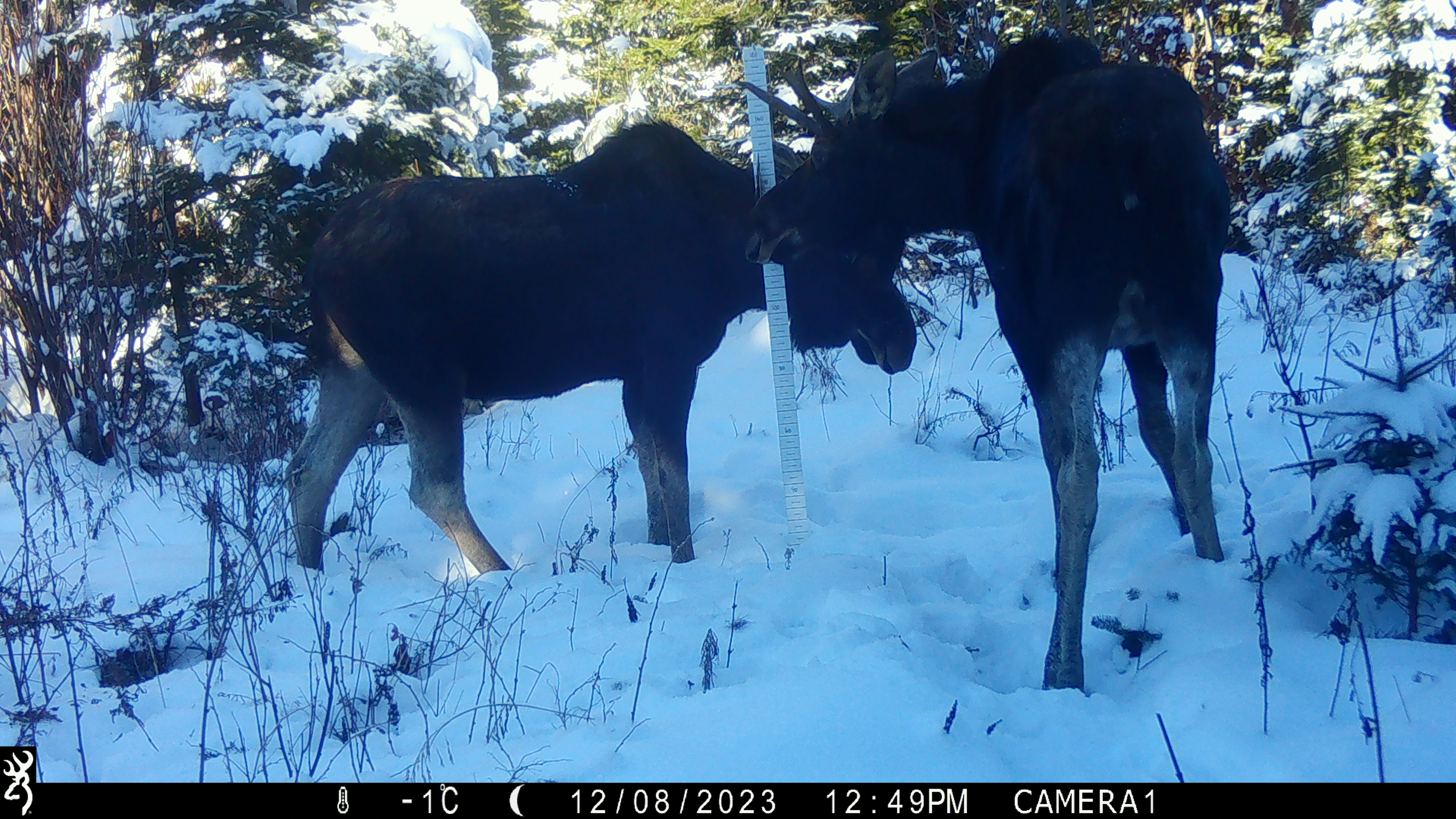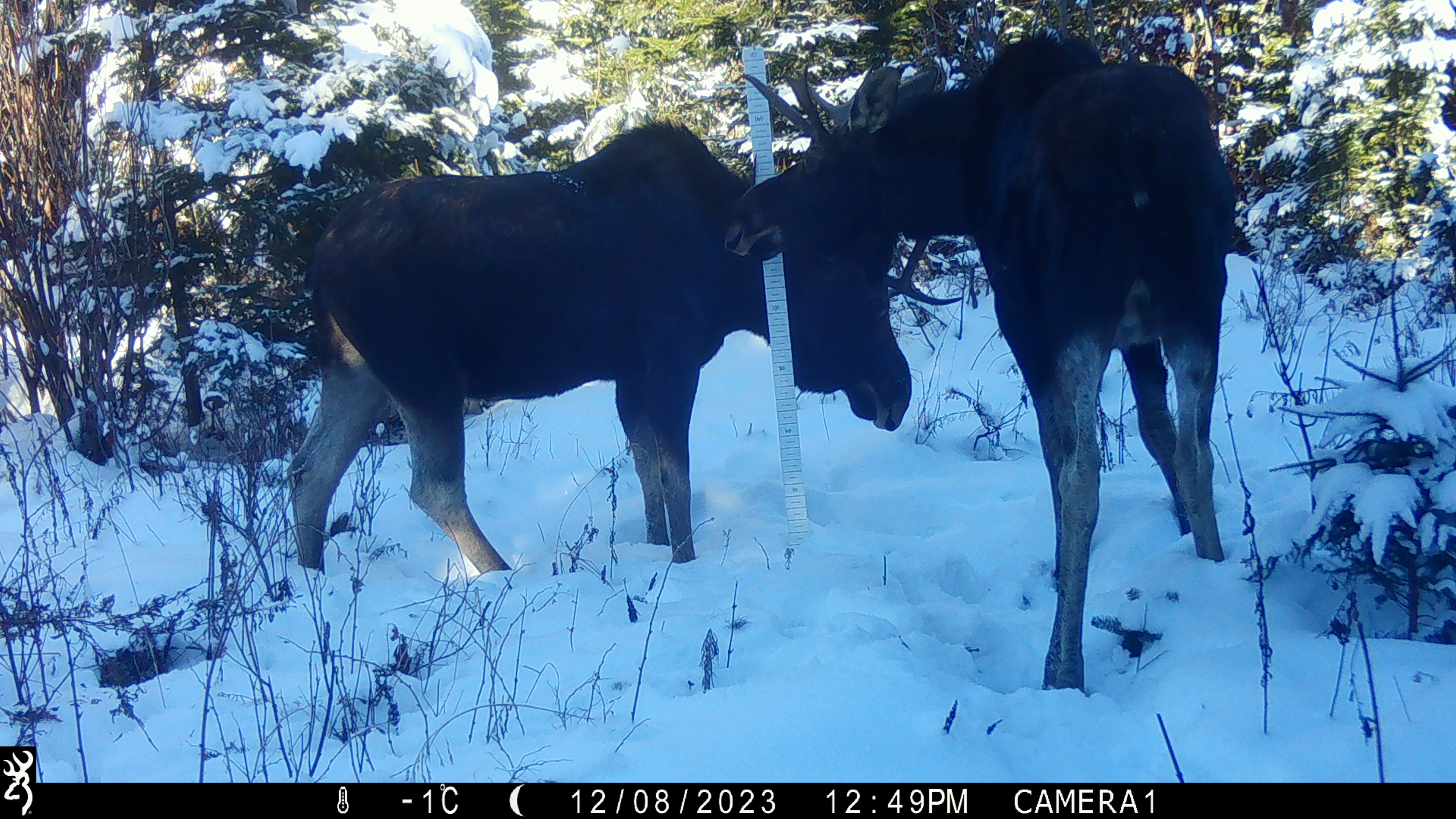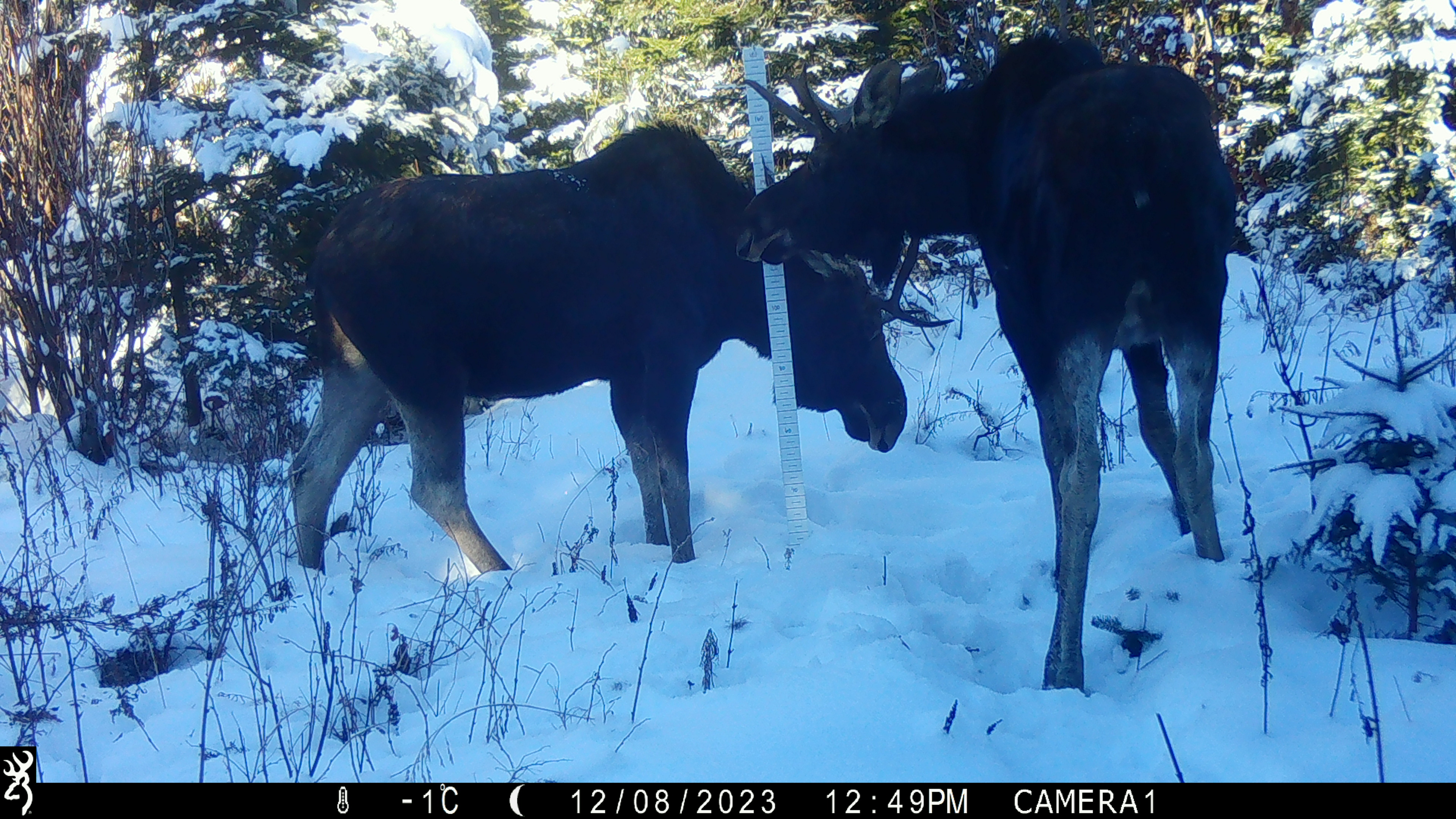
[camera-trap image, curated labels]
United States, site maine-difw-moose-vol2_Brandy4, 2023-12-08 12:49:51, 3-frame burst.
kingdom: Animalia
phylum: Chordata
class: Mammalia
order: Artiodactyla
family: Cervidae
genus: Alces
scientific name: Alces alces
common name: moose